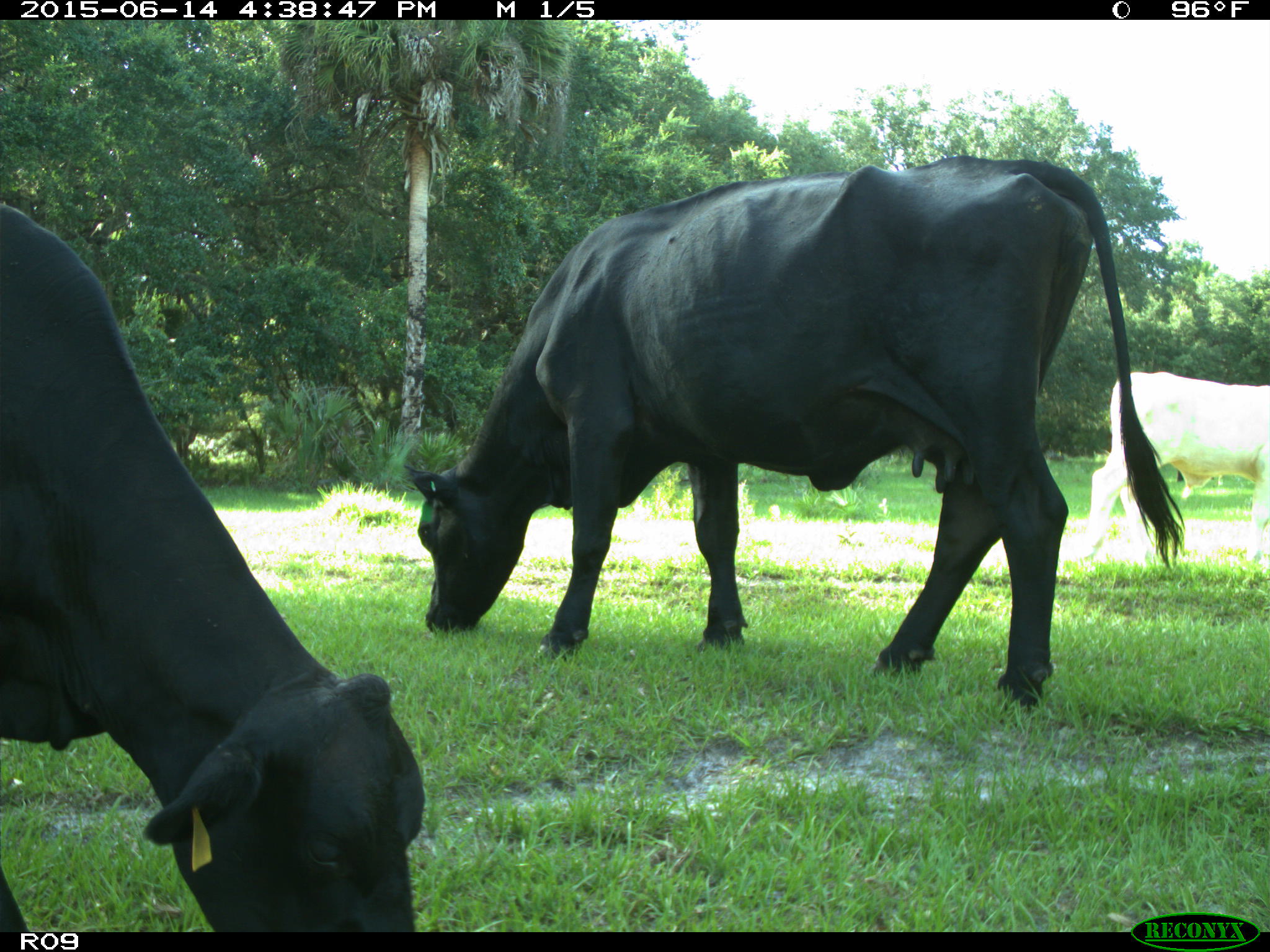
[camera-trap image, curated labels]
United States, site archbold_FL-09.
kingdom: Animalia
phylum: Chordata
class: Mammalia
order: Artiodactyla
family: Bovidae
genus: Bos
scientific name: Bos taurus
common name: domestic cow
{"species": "Bos taurus (domestic cow)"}